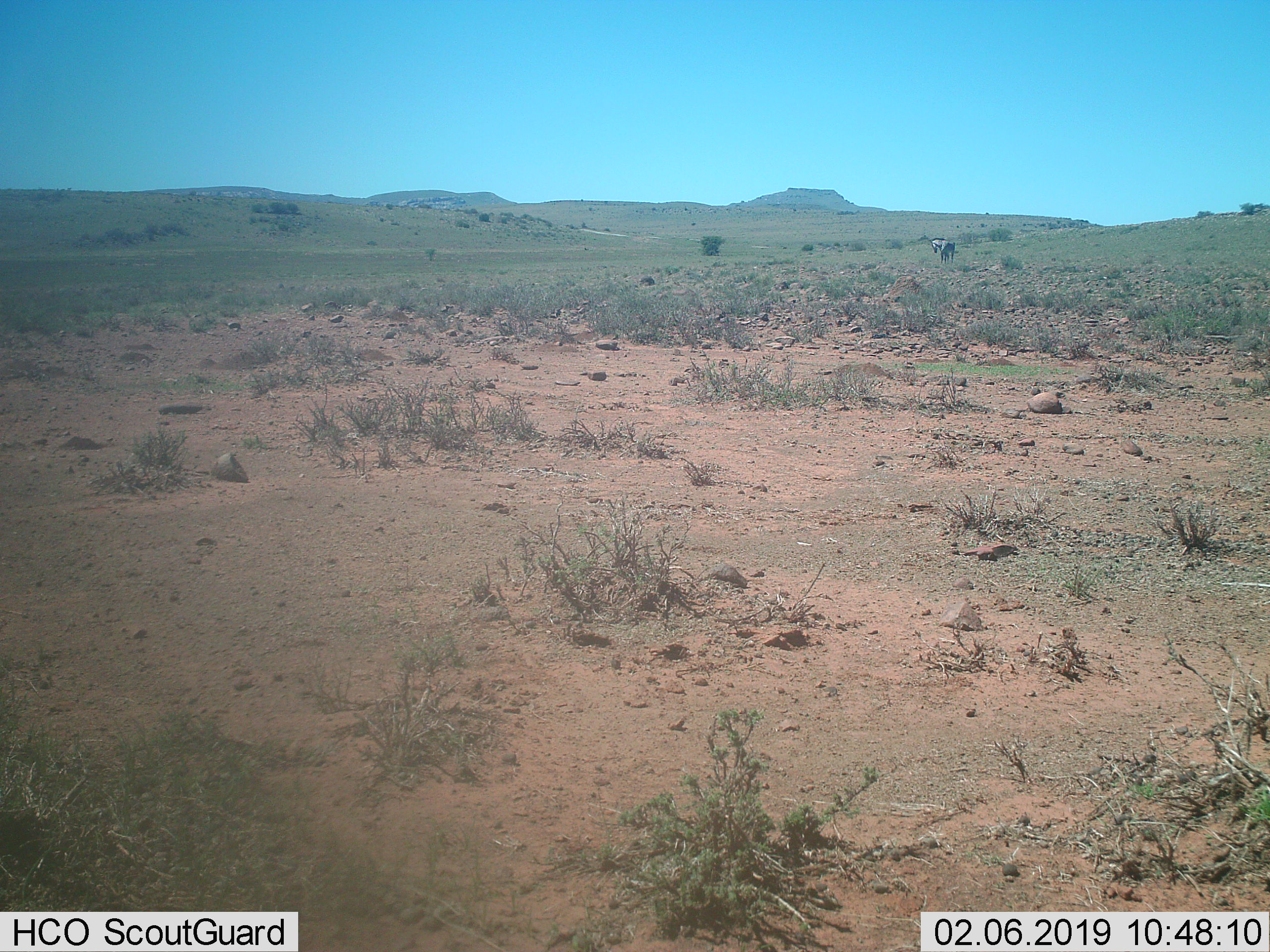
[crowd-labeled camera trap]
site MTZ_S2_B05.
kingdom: Animalia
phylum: Chordata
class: Mammalia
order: Perissodactyla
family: Equidae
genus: Equus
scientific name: Equus zebra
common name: mountain zebra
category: zebramountain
Zebramountain (mountain zebra) (Equus zebra), count 1. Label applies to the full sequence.